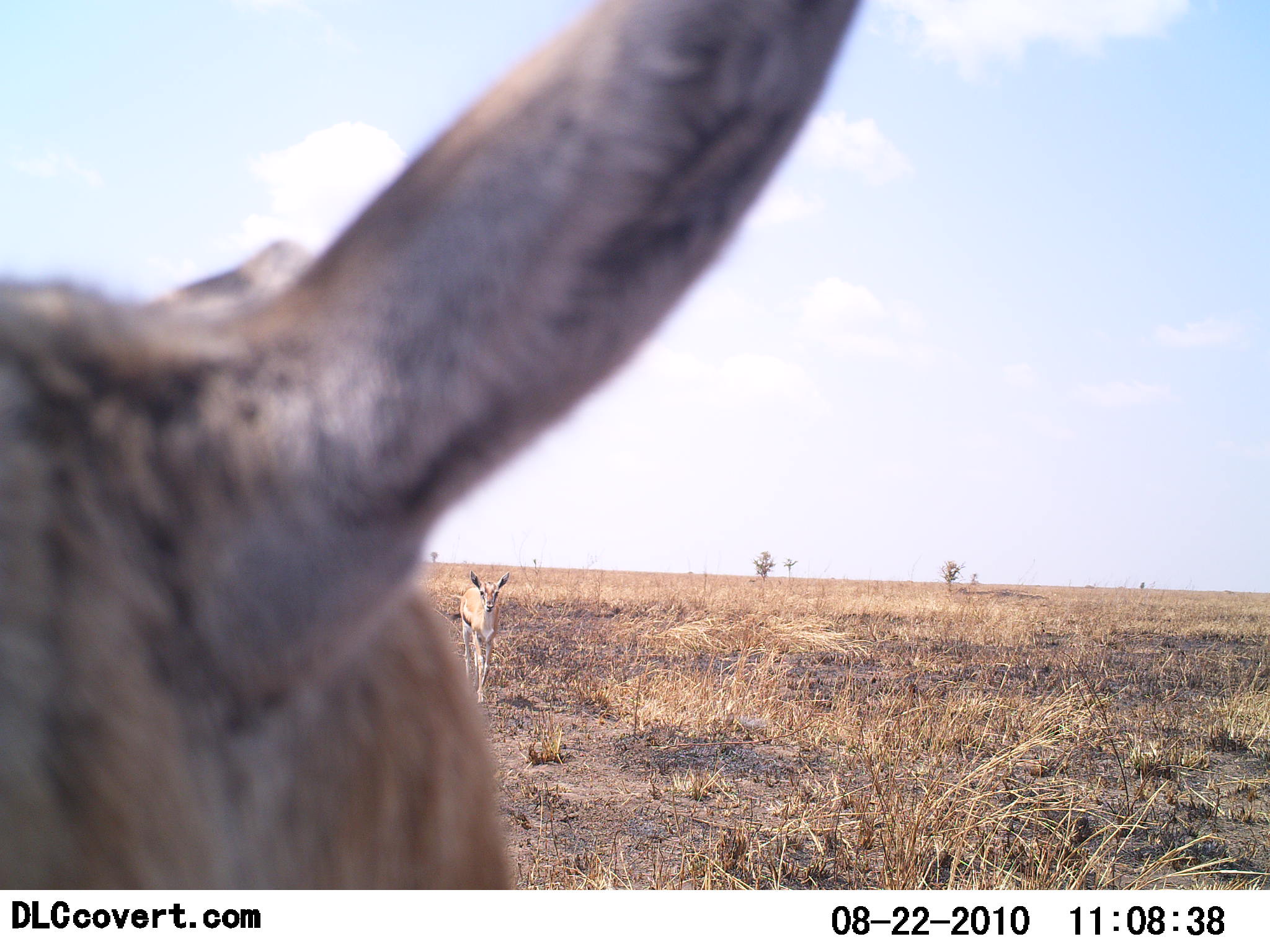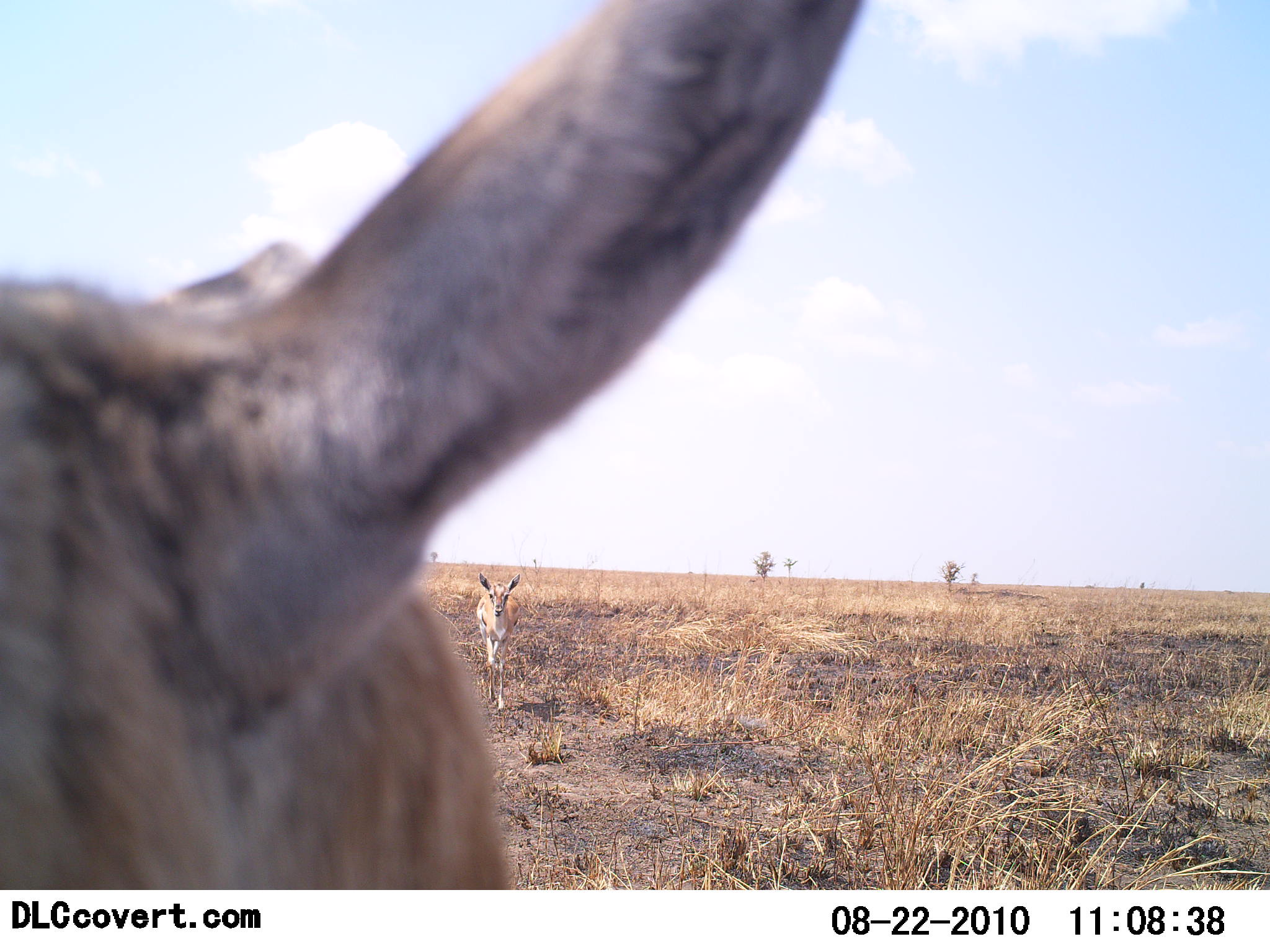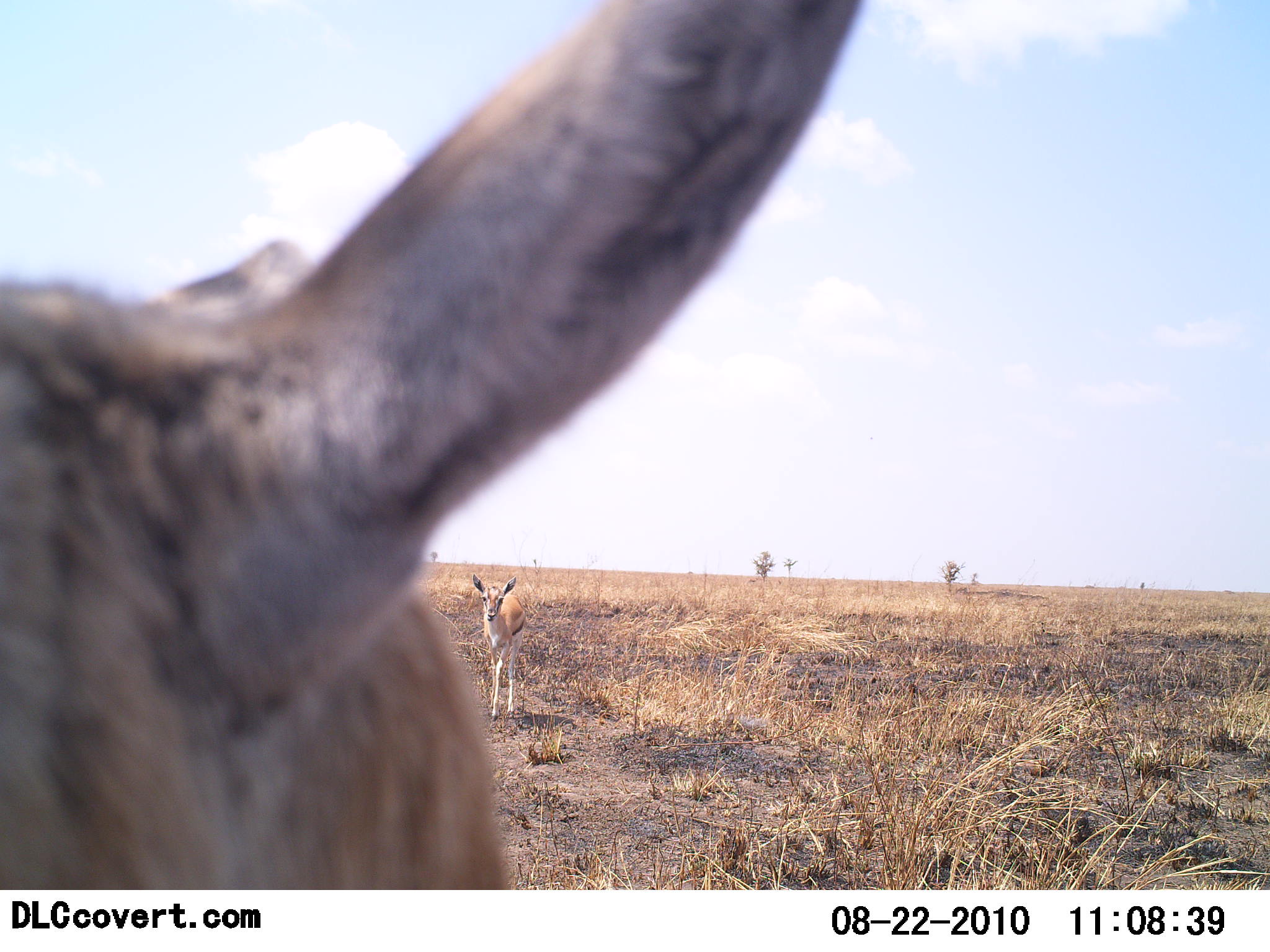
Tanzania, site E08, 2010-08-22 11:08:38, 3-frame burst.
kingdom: Animalia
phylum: Chordata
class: Mammalia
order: Artiodactyla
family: Bovidae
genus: Eudorcas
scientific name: Eudorcas thomsonii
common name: thomson's gazelle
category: gazellethomsons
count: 2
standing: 77%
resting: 8%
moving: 77%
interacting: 0%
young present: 0%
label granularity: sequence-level